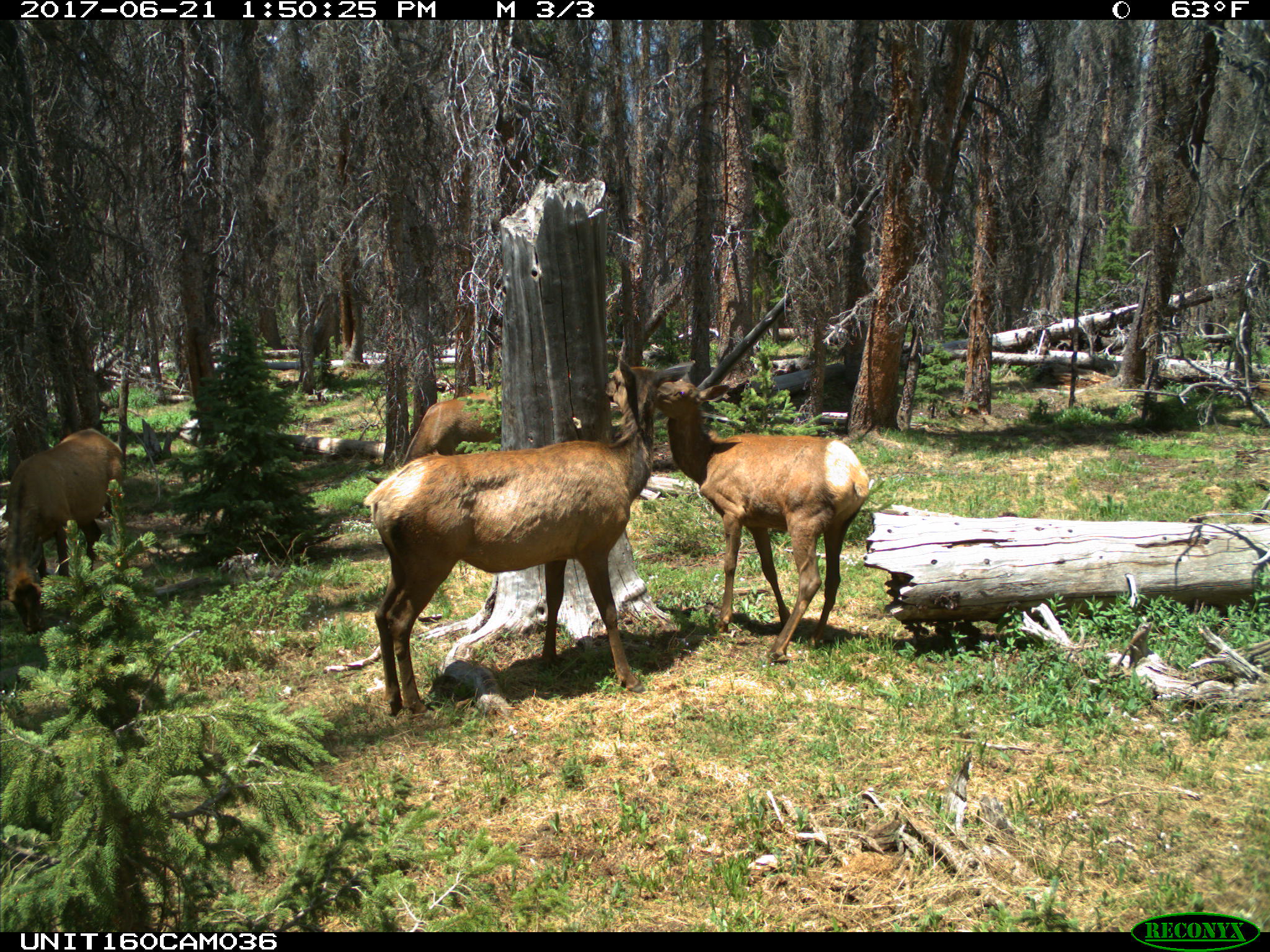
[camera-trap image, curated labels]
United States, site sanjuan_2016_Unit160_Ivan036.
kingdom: Animalia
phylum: Chordata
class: Mammalia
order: Artiodactyla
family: Cervidae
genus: Cervus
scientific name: Cervus elaphus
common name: red deer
Cervus elaphus (red deer).